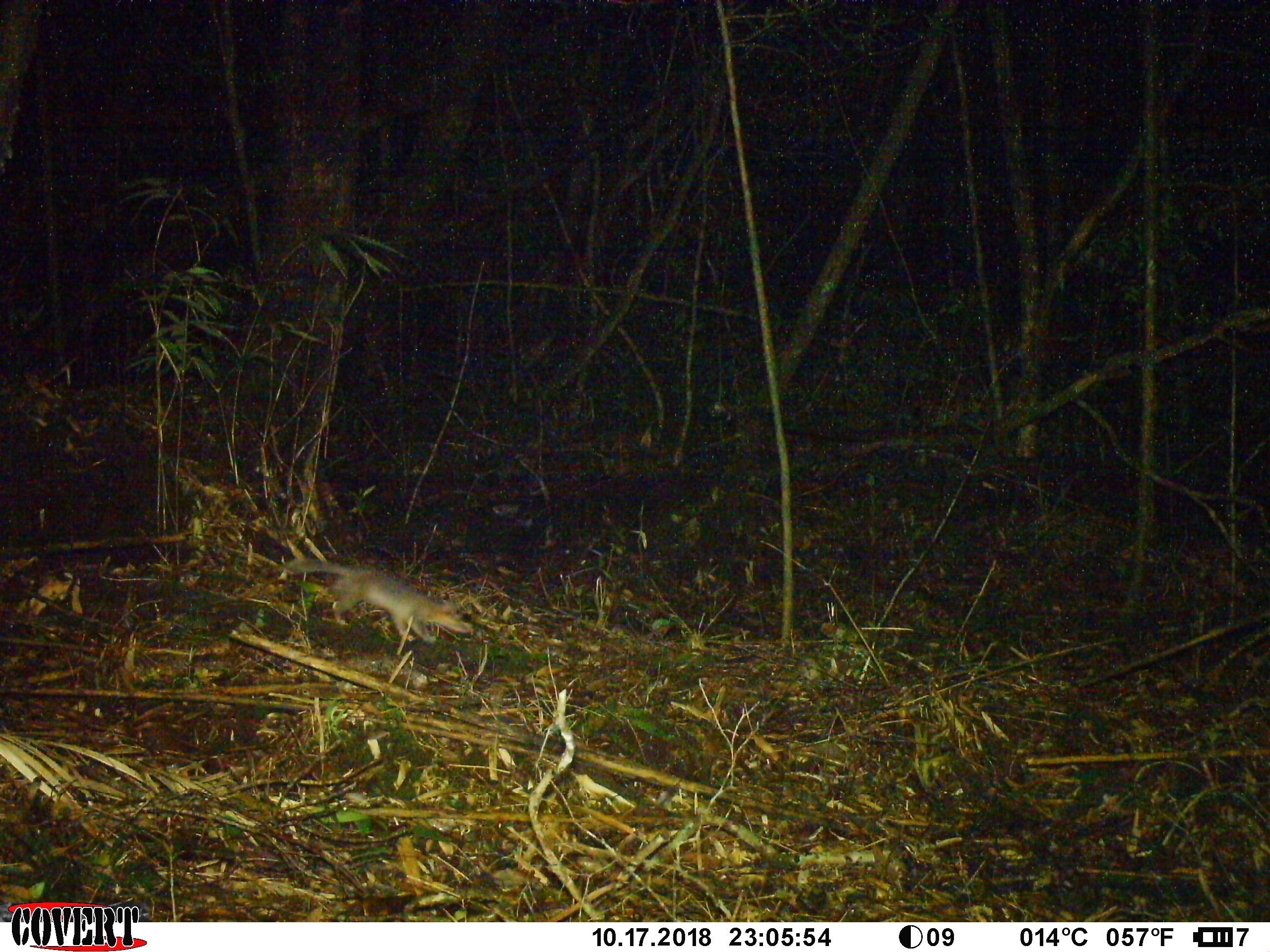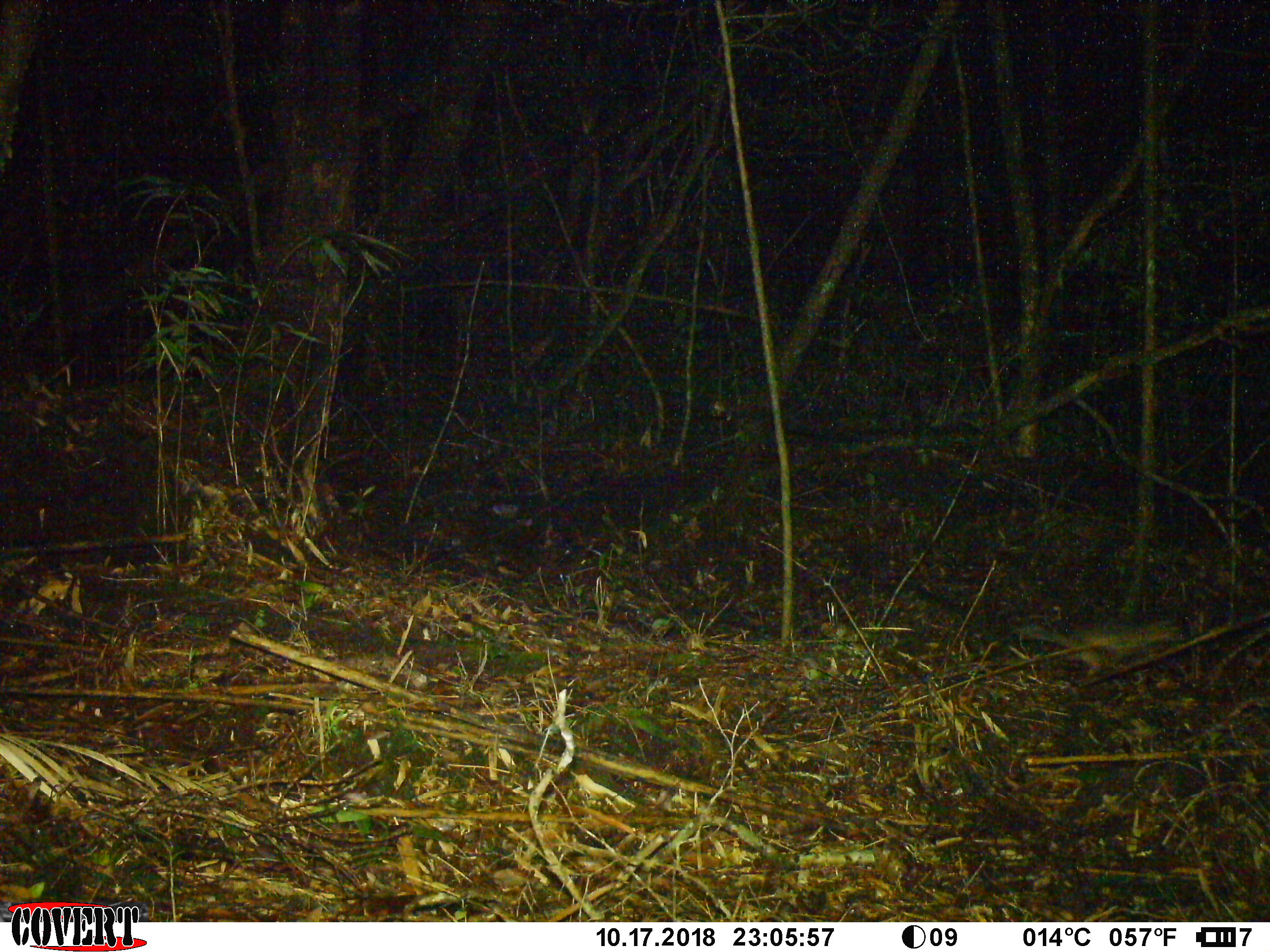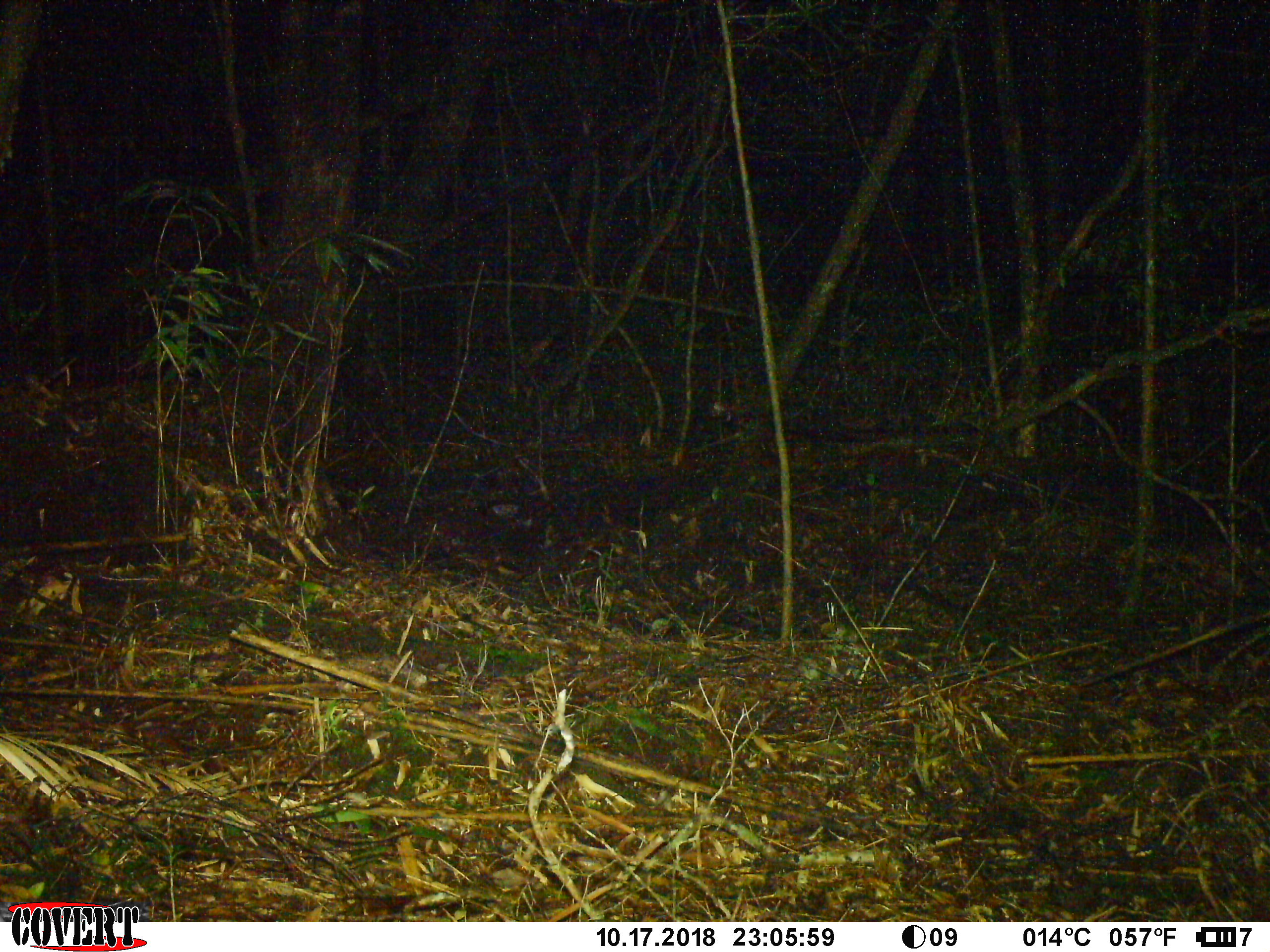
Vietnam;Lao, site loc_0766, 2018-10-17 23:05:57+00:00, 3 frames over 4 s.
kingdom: Animalia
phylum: Chordata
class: Mammalia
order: Carnivora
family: Mustelidae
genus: Melogale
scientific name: Melogale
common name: ferret badger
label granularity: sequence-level